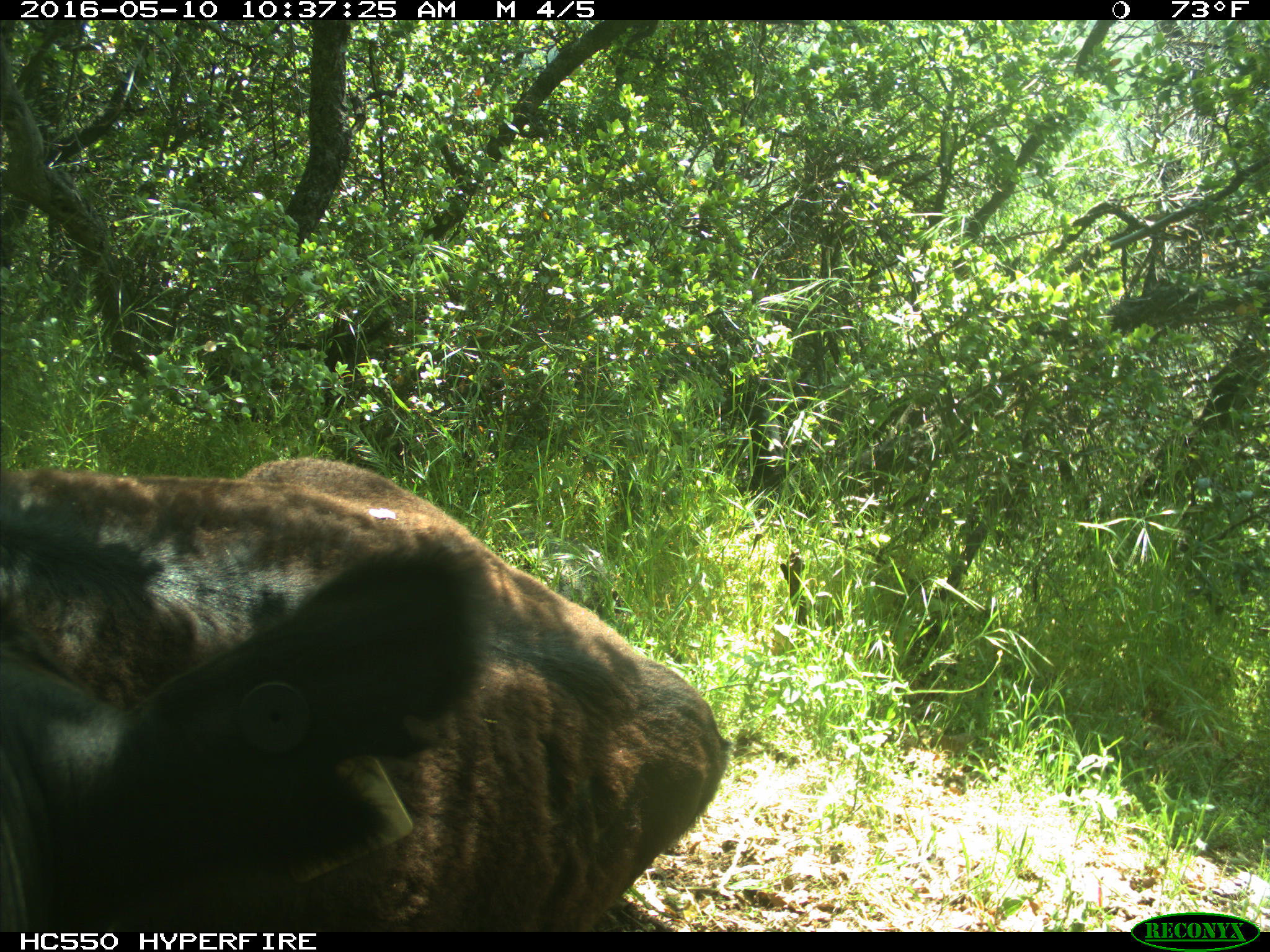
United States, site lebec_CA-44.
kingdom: Animalia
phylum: Chordata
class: Mammalia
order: Artiodactyla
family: Bovidae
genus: Bos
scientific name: Bos taurus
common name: domestic cow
Bos taurus (domestic cow).